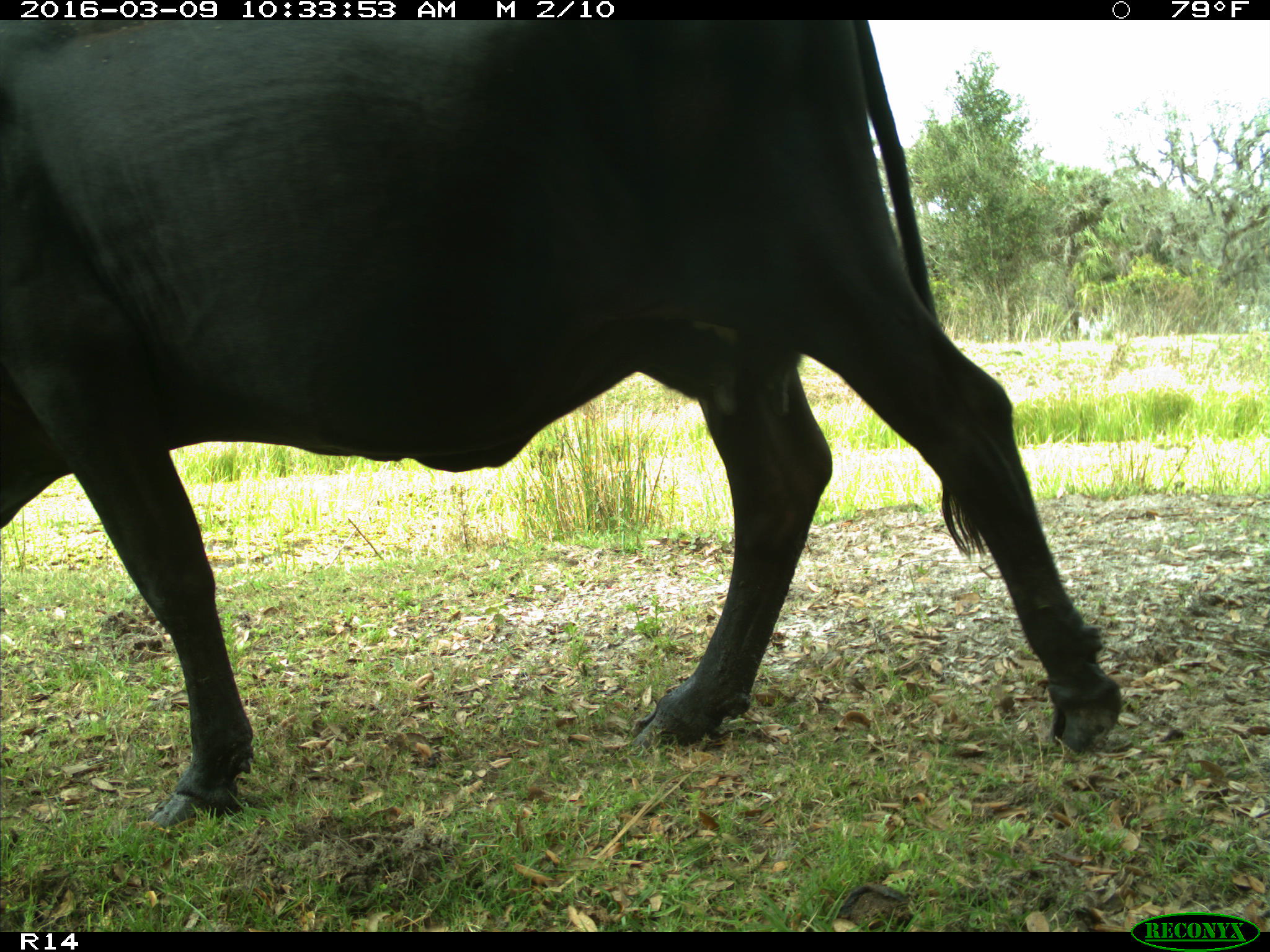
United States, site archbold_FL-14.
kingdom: Animalia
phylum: Chordata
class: Mammalia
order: Artiodactyla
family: Bovidae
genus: Bos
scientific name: Bos taurus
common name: domestic cow